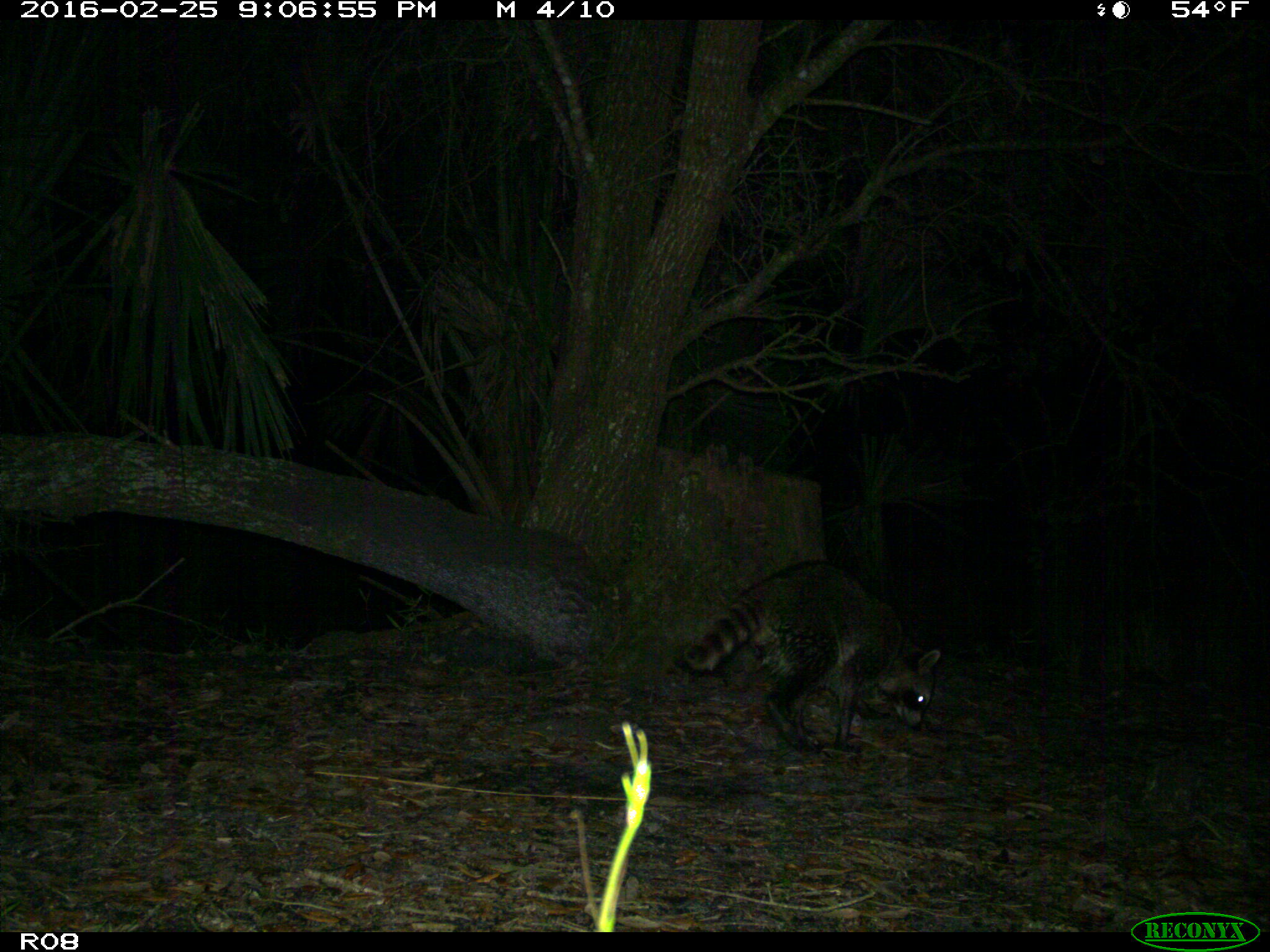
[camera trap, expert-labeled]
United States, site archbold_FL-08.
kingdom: Animalia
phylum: Chordata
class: Mammalia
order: Carnivora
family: Procyonidae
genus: Procyon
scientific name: Procyon lotor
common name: common raccoon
Procyon lotor (common raccoon).